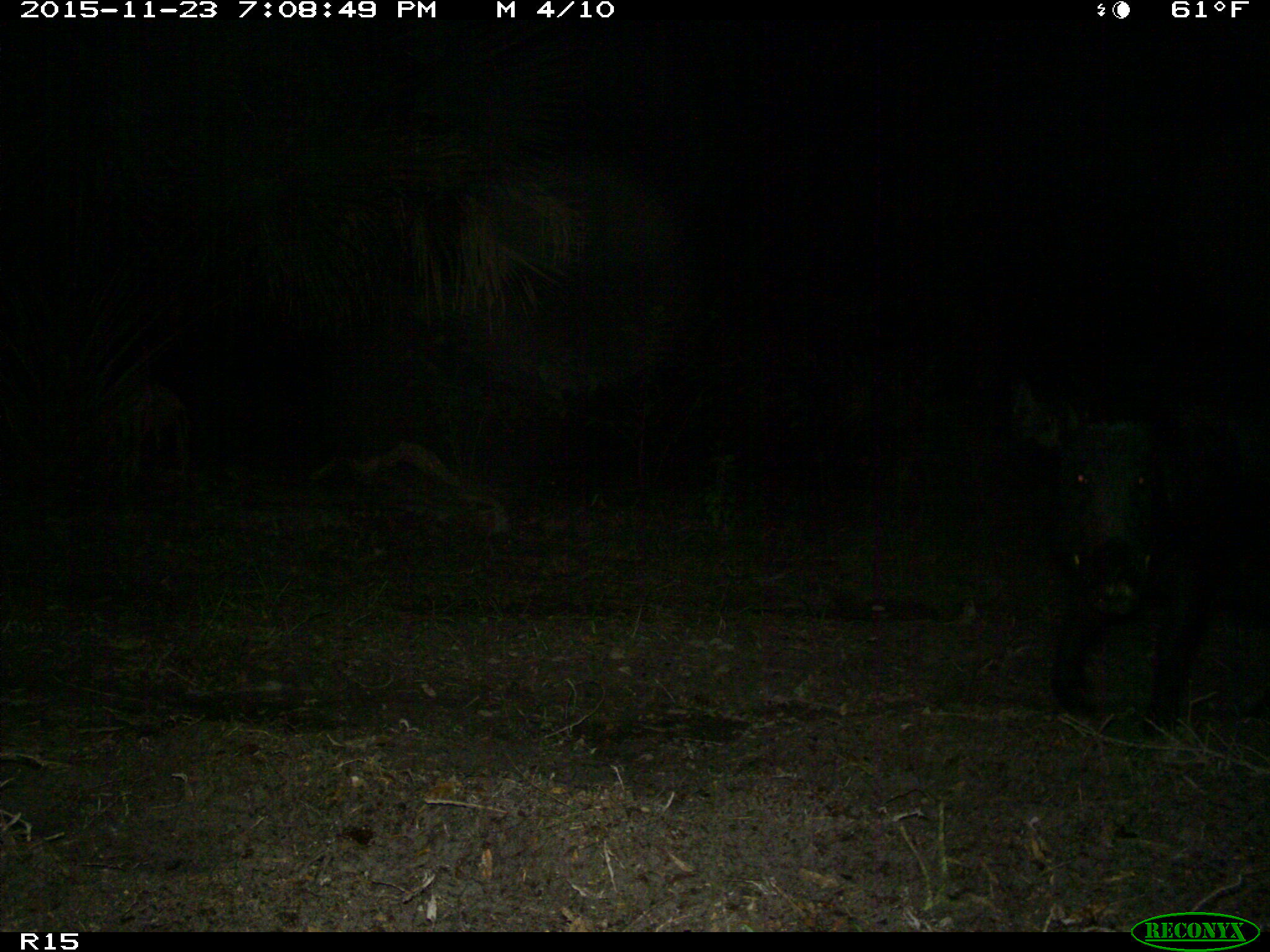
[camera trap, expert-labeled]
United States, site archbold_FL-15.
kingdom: Animalia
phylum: Chordata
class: Mammalia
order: Artiodactyla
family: Suidae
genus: Sus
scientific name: Sus scrofa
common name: wild boar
Sus scrofa (wild boar).